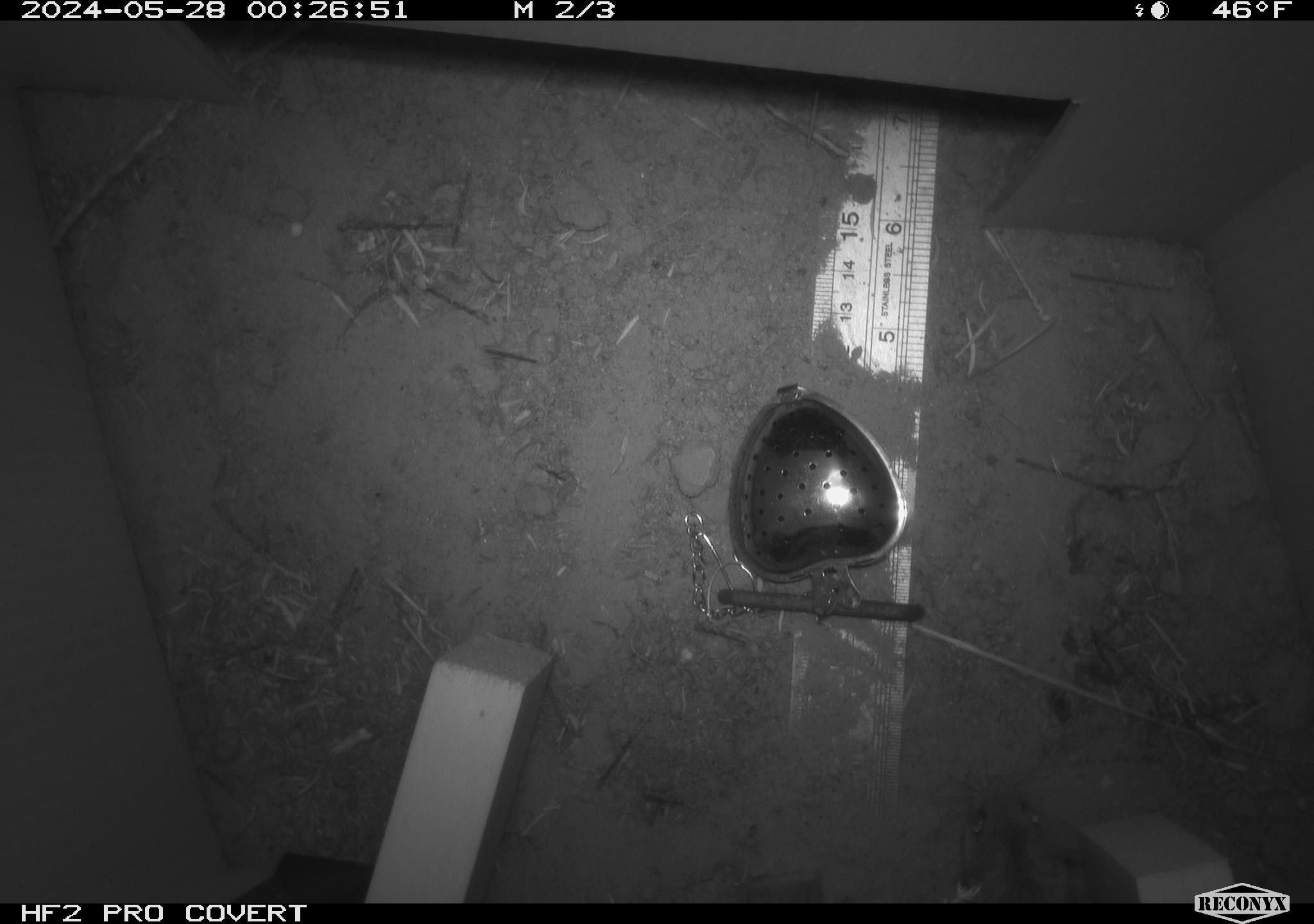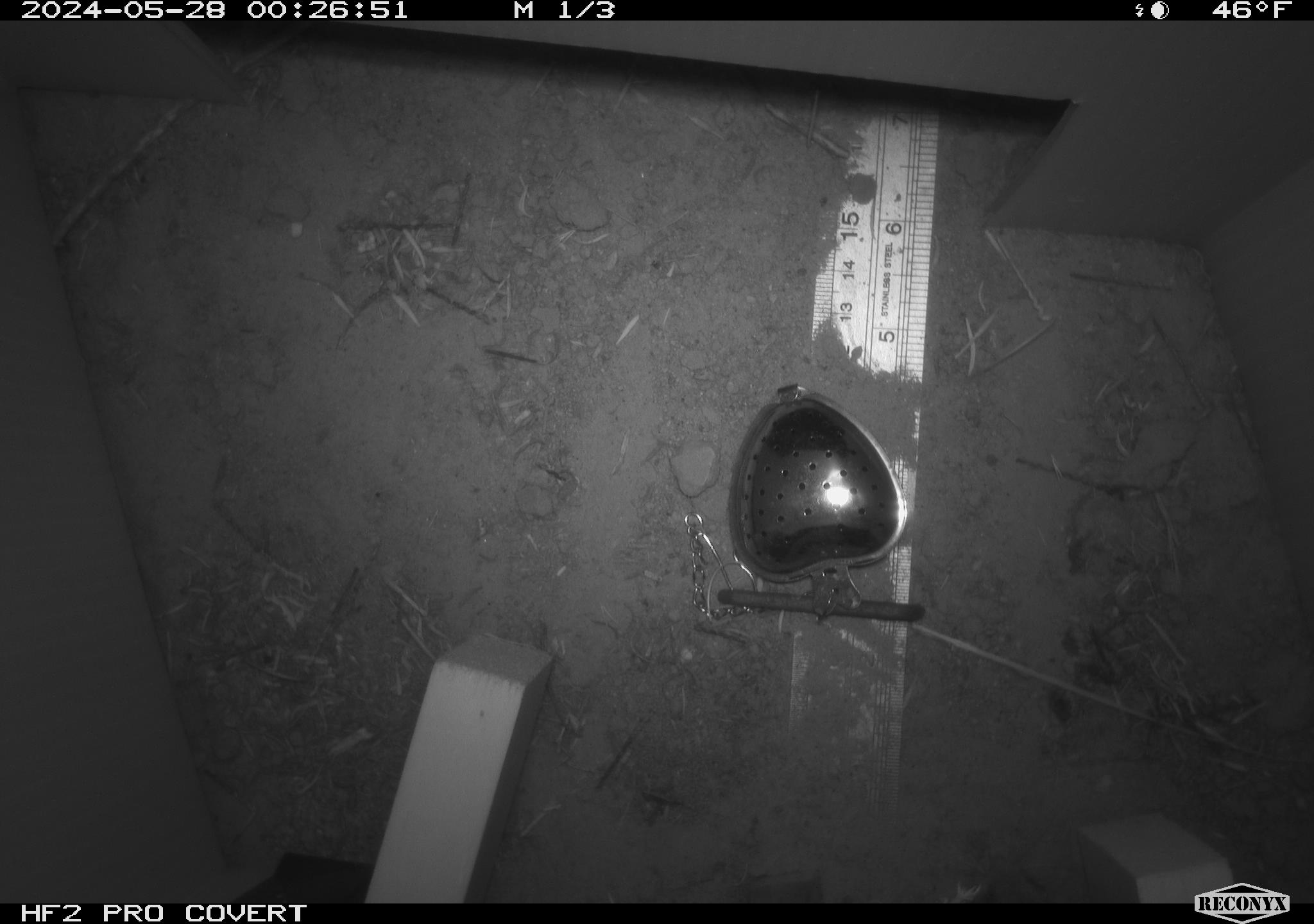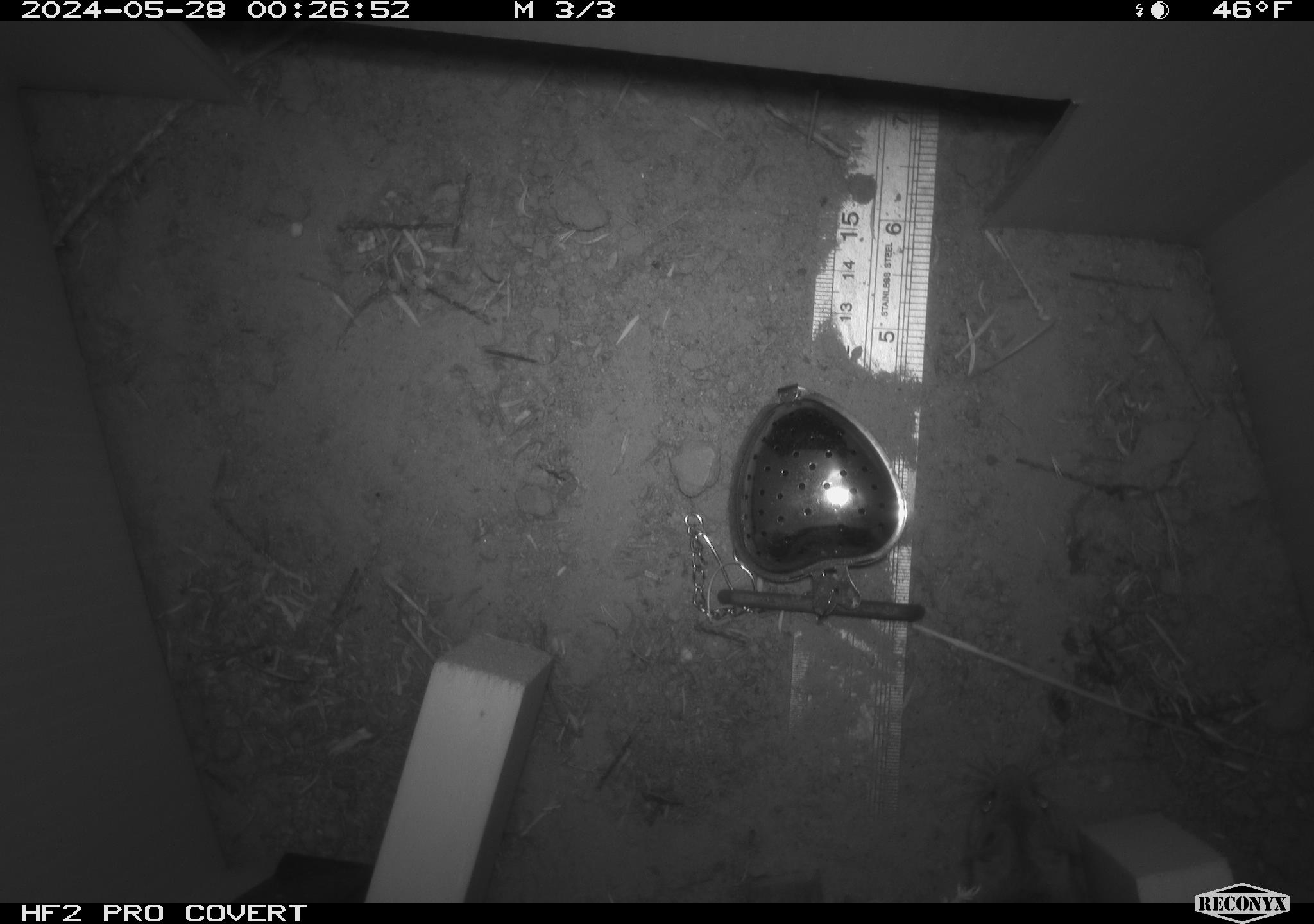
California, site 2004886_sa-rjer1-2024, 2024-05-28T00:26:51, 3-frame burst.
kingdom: Animalia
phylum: Chordata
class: Mammalia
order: Rodentia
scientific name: Rodentia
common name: mouse species